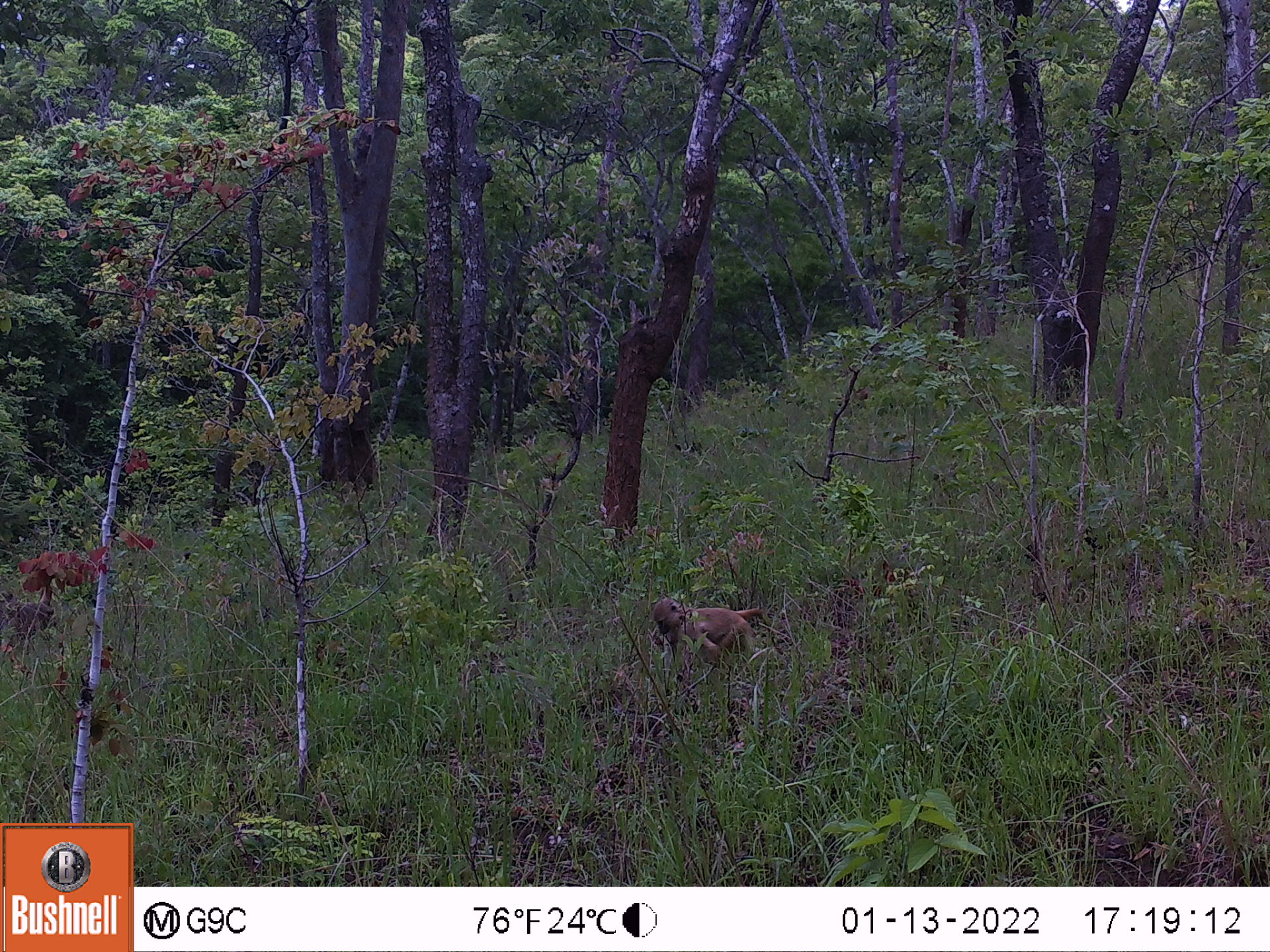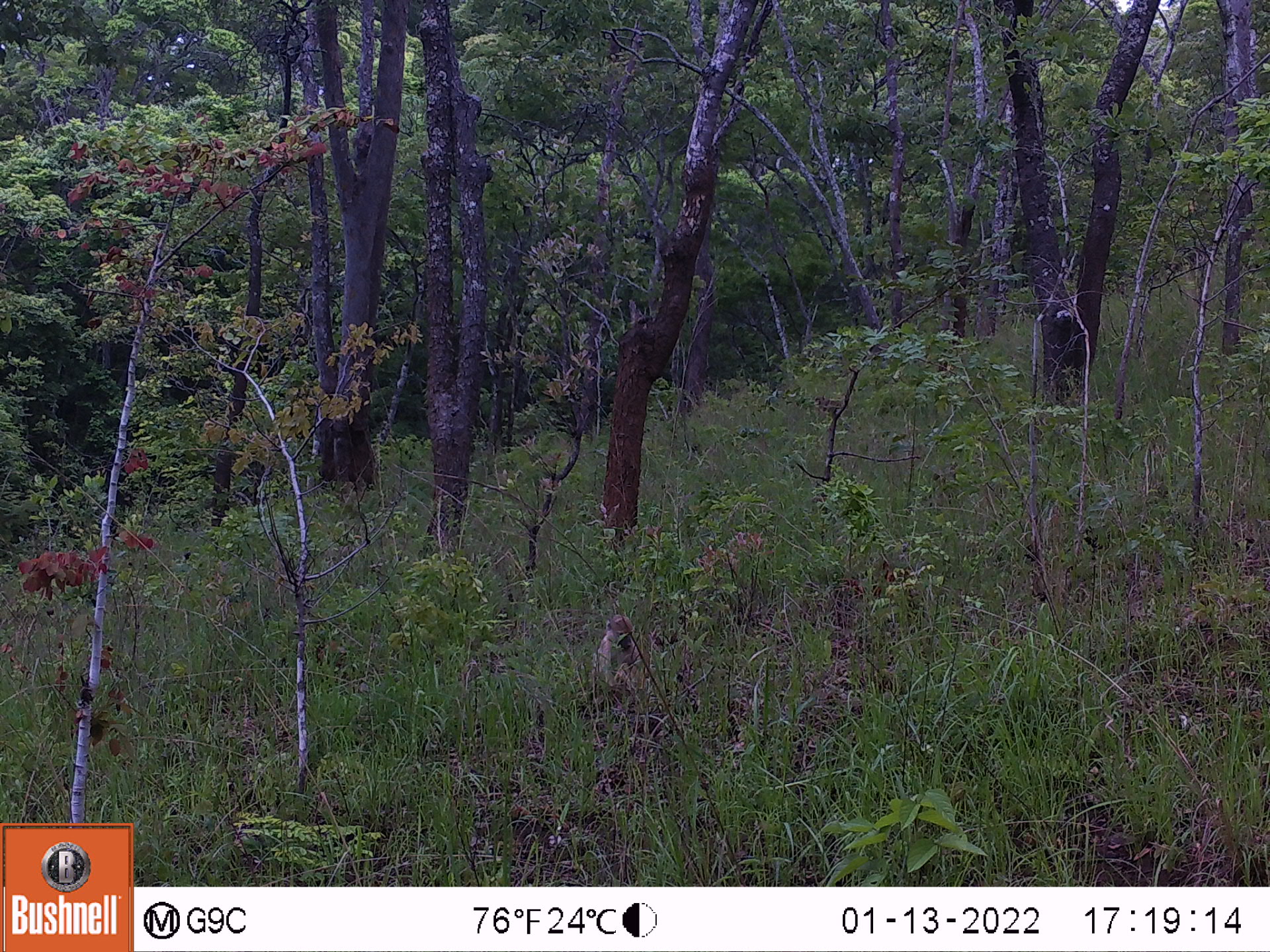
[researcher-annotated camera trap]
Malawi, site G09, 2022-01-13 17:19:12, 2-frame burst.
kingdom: Animalia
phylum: Chordata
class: Mammalia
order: Primates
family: Cercopithecidae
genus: Papio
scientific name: Papio cynocephalus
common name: yellow baboon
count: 1